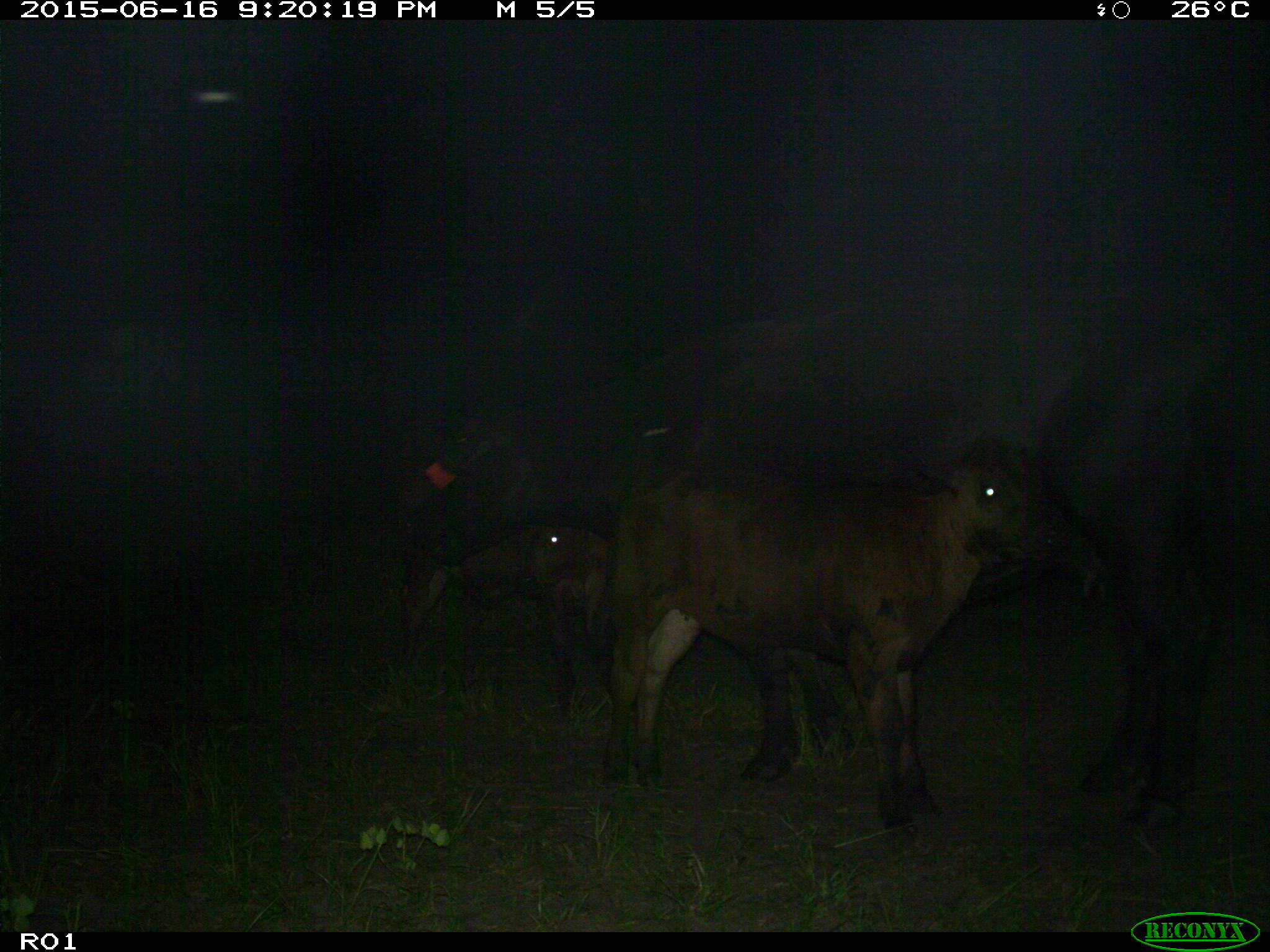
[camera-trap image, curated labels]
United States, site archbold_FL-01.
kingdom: Animalia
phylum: Chordata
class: Mammalia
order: Artiodactyla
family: Bovidae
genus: Bos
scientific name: Bos taurus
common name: domestic cow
Bos taurus (domestic cow).